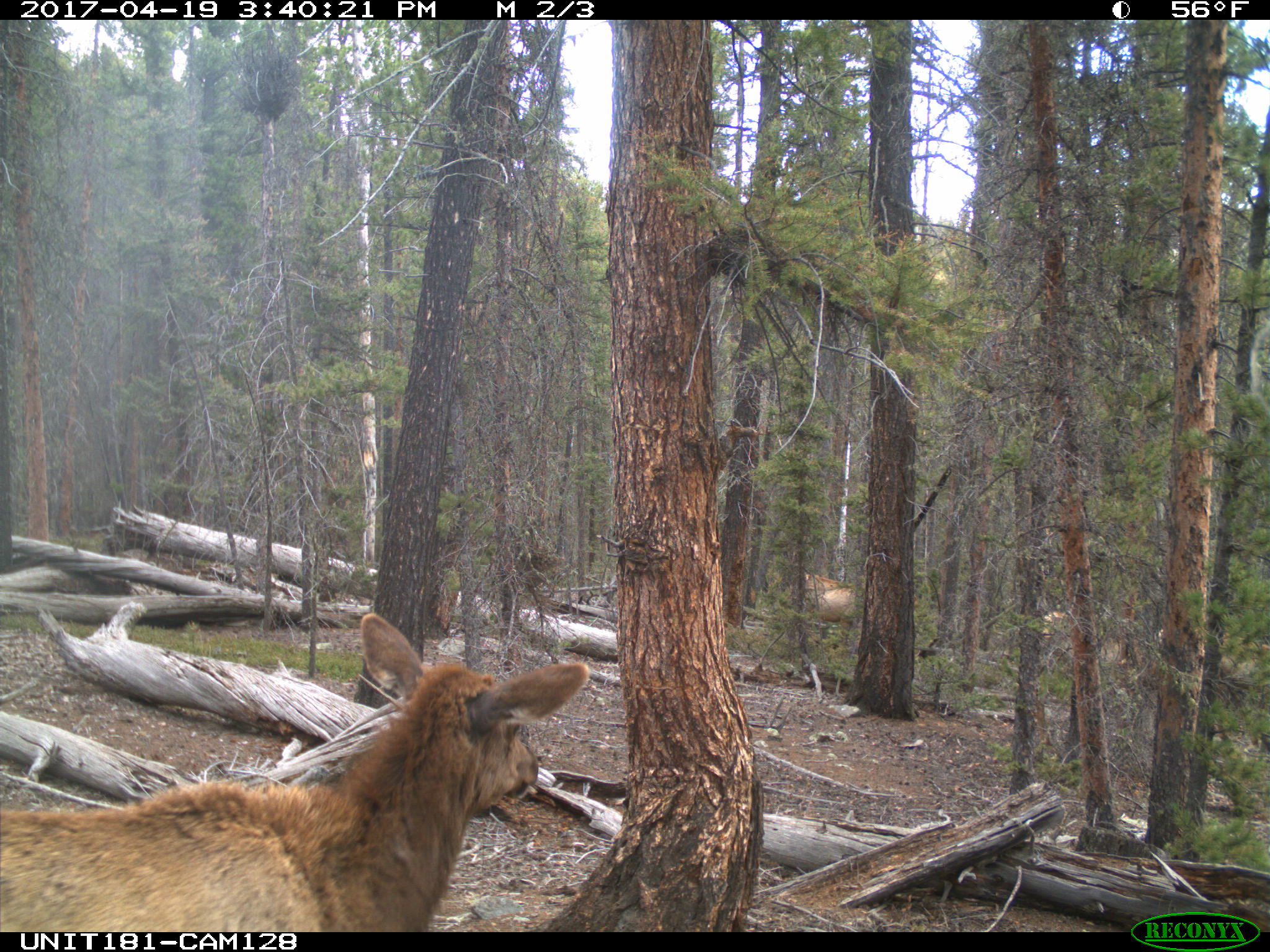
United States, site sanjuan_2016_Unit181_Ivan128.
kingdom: Animalia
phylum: Chordata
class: Mammalia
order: Artiodactyla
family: Cervidae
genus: Cervus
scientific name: Cervus elaphus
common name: red deer